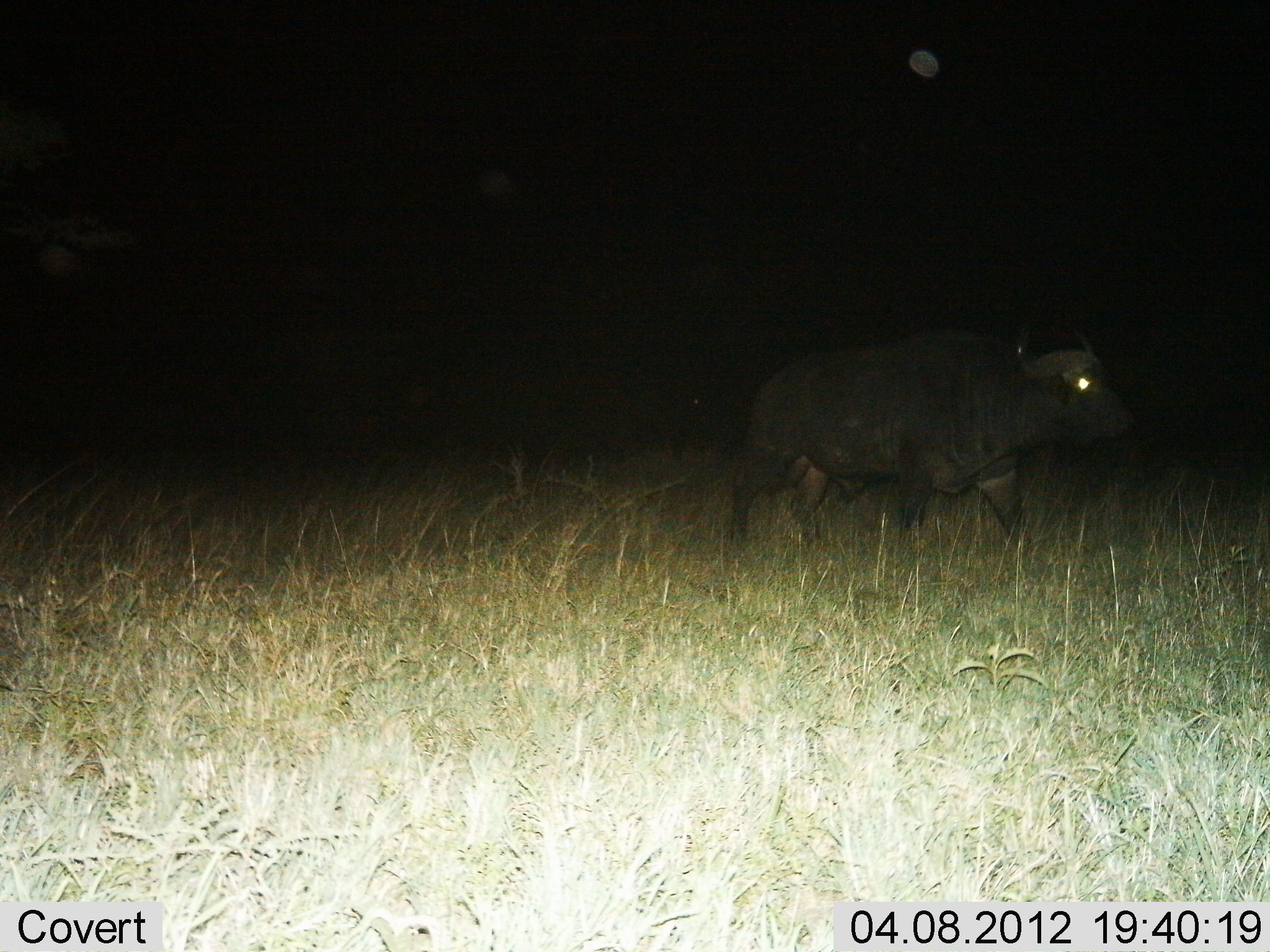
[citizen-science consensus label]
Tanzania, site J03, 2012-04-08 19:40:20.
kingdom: Animalia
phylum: Chordata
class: Mammalia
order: Artiodactyla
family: Bovidae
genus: Syncerus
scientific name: Syncerus caffer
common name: cape buffalo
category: buffalo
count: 1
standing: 14%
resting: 0%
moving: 90%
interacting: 0%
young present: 0%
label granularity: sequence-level